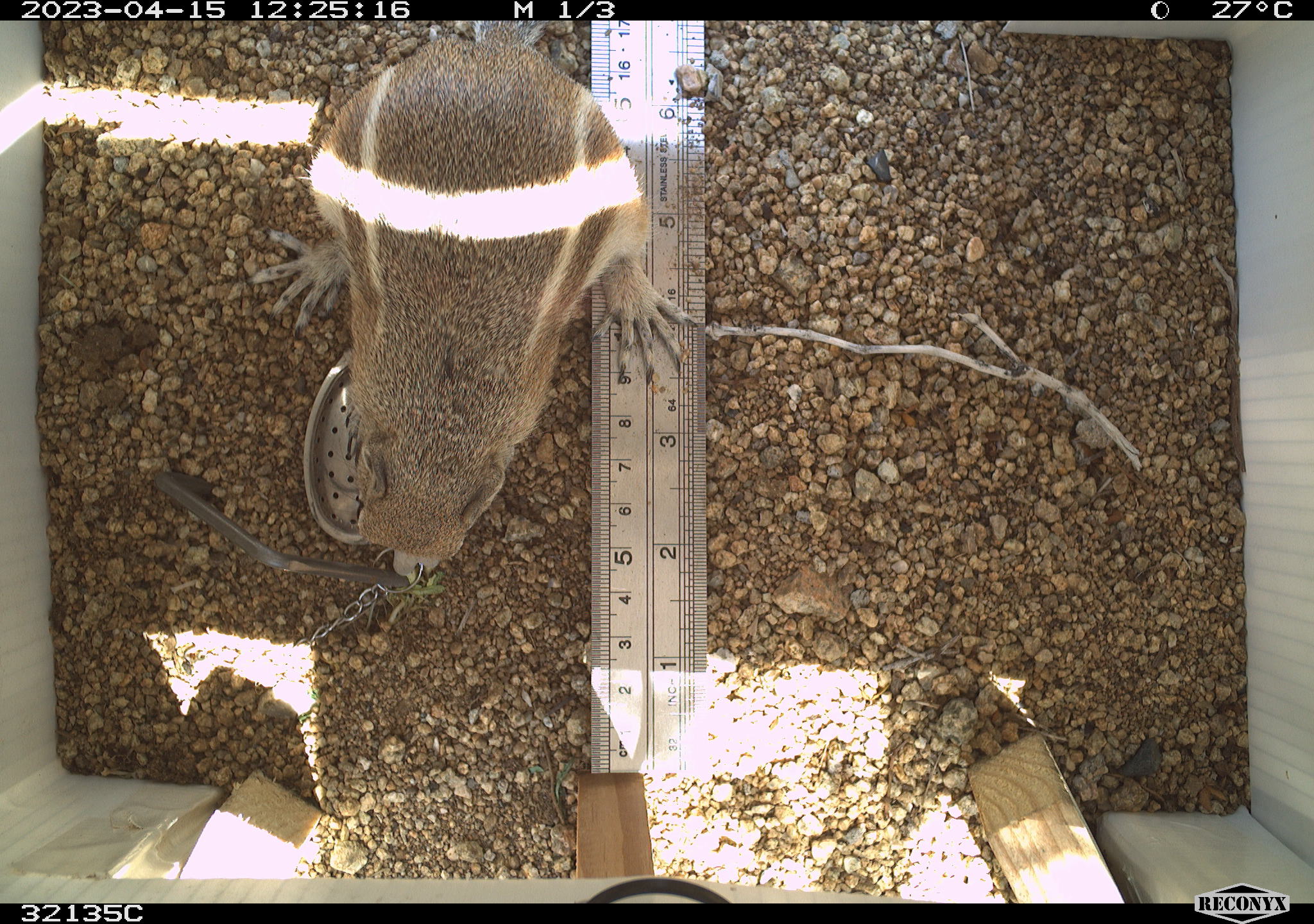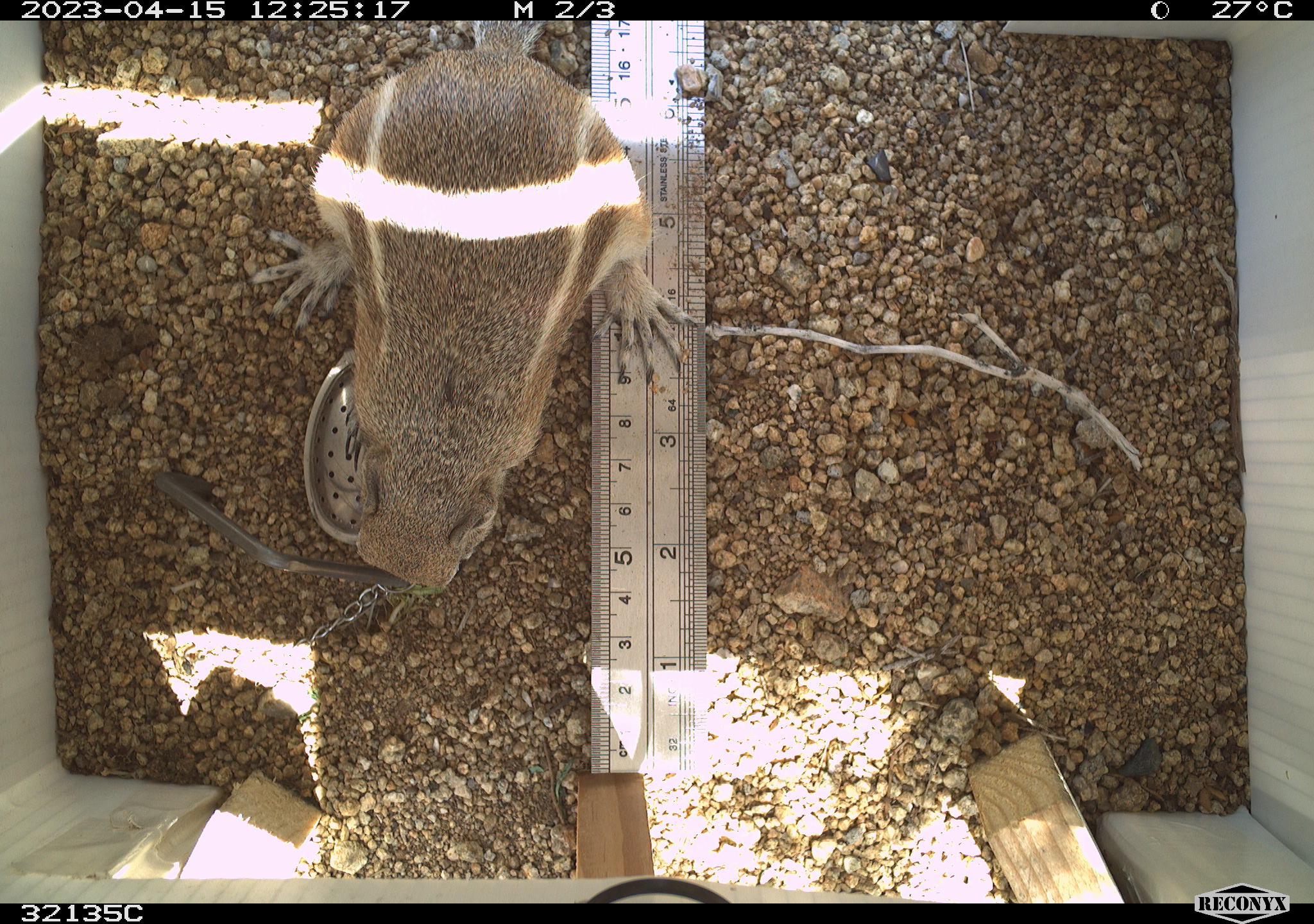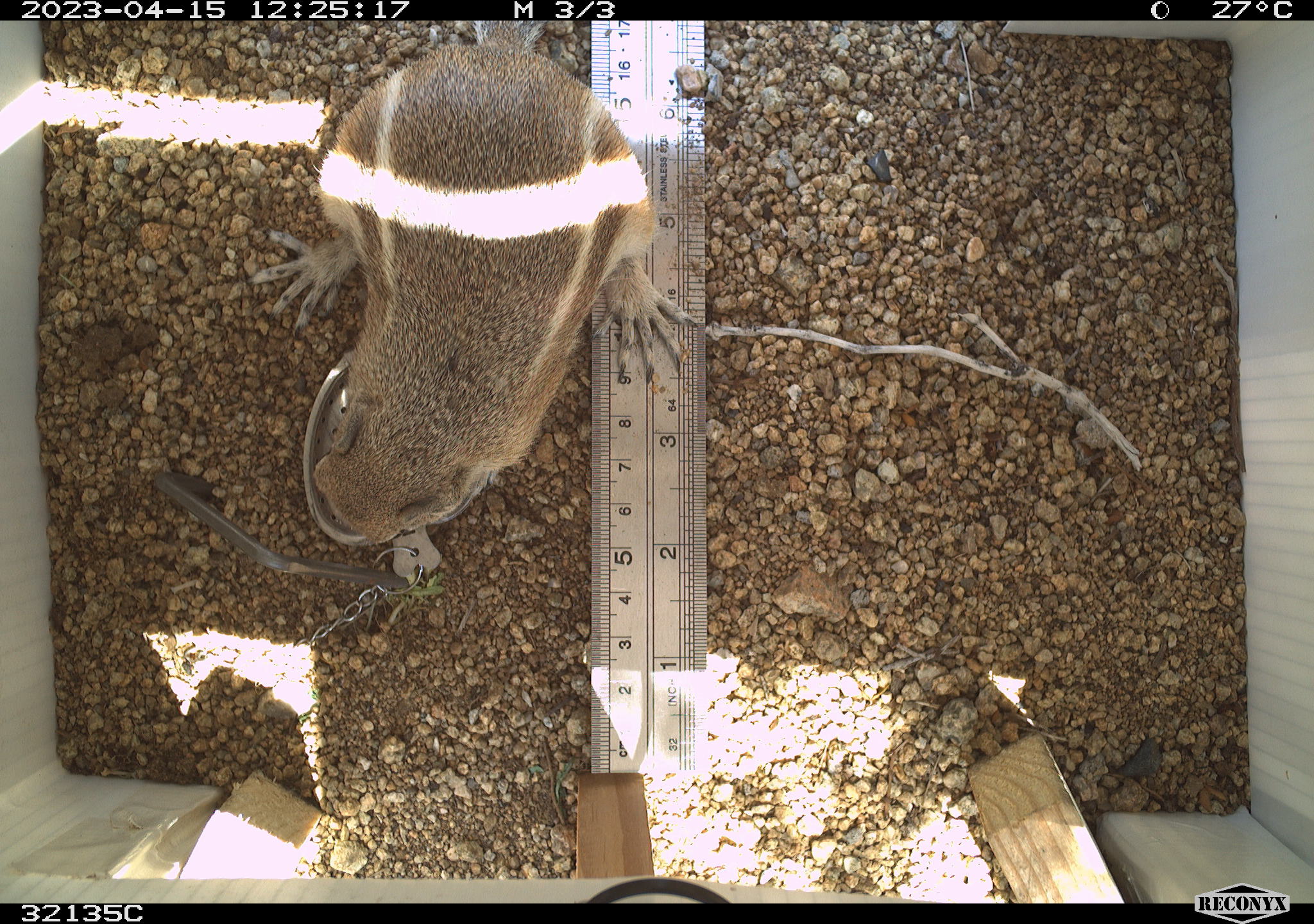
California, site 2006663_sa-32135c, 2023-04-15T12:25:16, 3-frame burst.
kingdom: Animalia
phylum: Chordata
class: Mammalia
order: Rodentia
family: Sciuridae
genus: Ammospermophilus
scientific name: Ammospermophilus leucurus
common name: white-tailed antelope squirrel